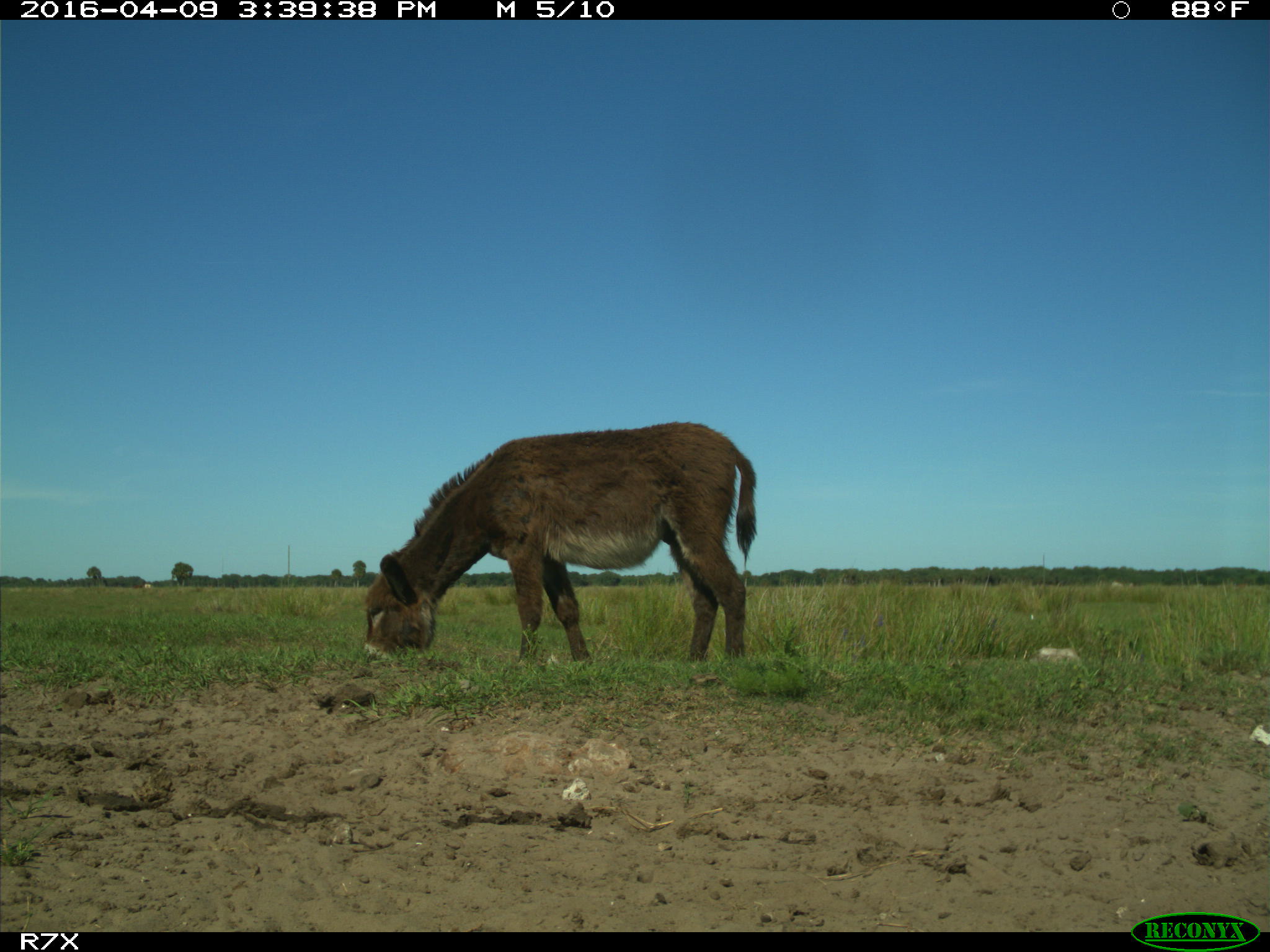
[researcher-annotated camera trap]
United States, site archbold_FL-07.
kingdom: Animalia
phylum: Chordata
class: Mammalia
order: Artiodactyla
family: Bovidae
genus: Bos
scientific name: Bos taurus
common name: domestic cow